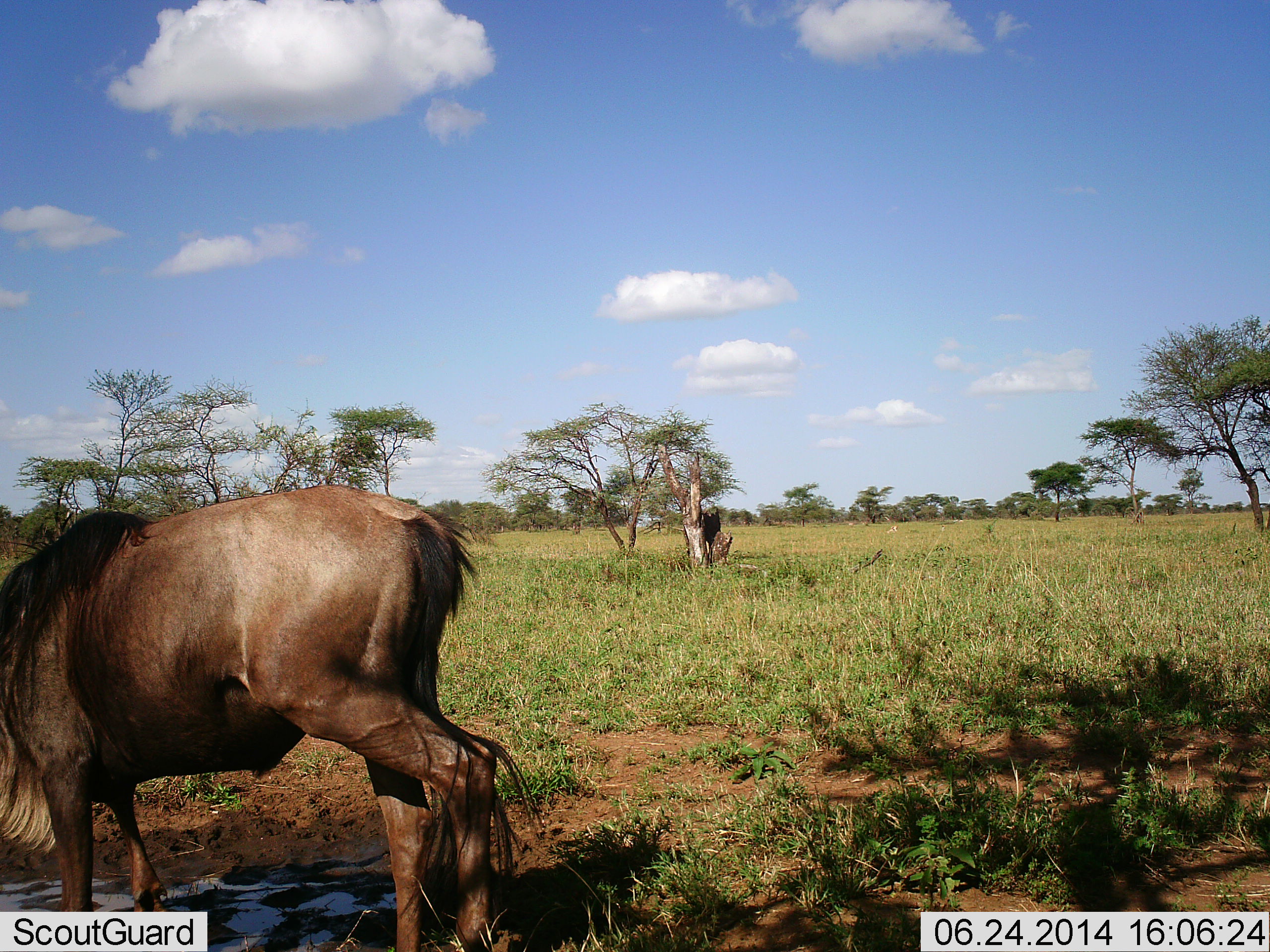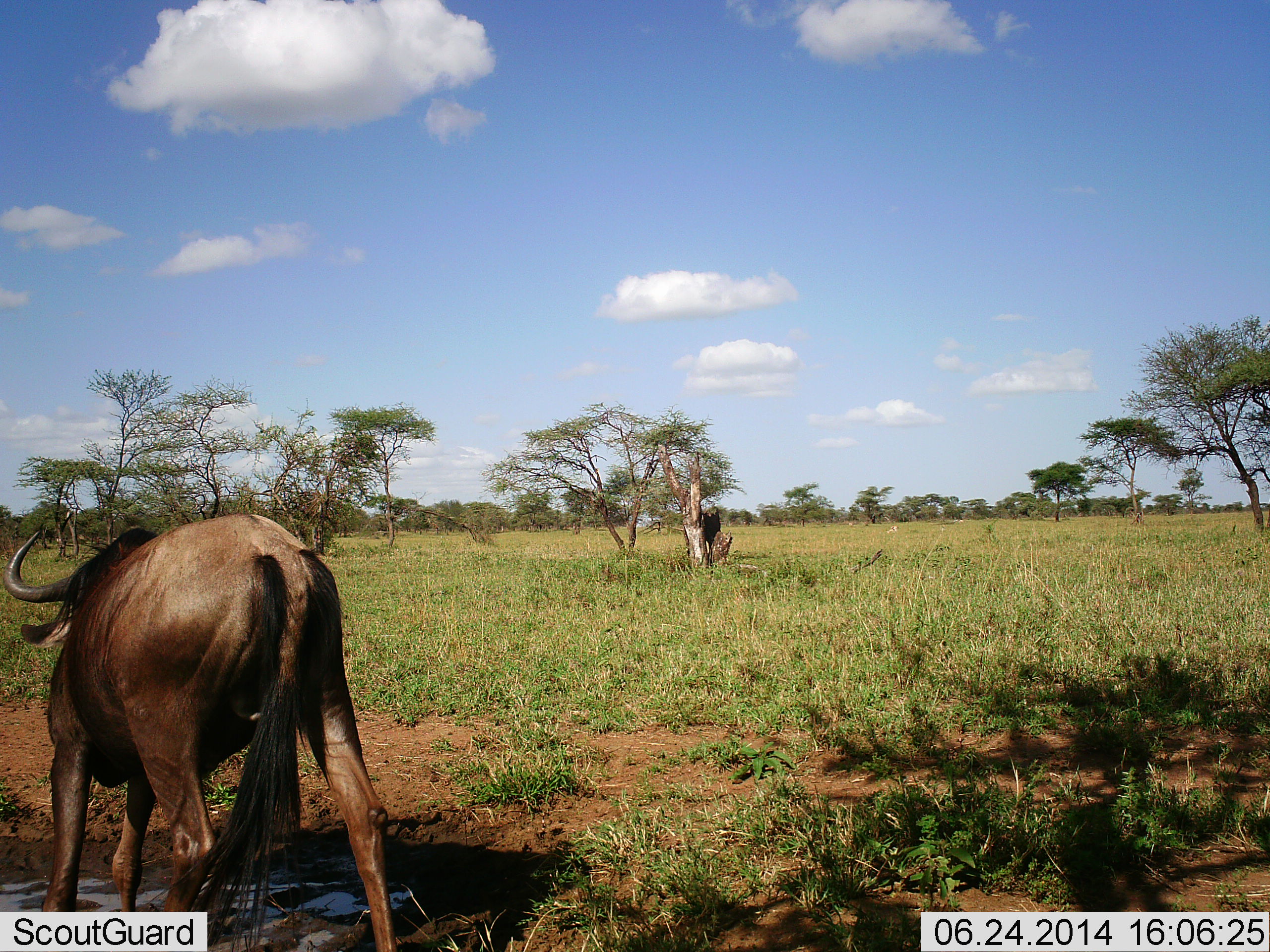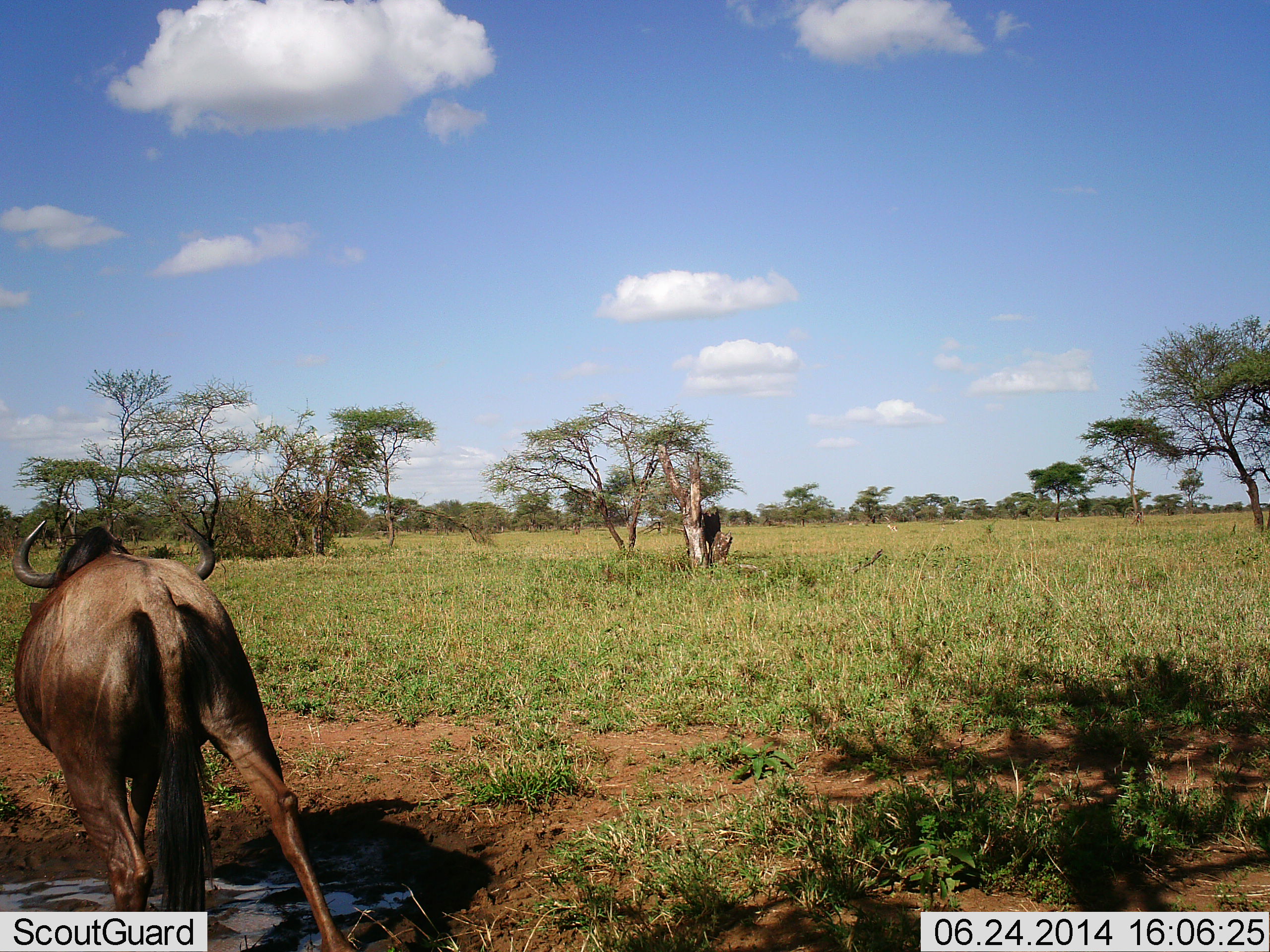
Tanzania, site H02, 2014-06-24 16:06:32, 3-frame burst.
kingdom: Animalia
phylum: Chordata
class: Mammalia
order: Artiodactyla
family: Bovidae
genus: Connochaetes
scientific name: Connochaetes taurinus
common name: blue wildebeest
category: wildebeest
Wildebeest (blue wildebeest) (Connochaetes taurinus), count 1. Behavior (volunteer vote fractions): standing 20%, resting 0%, moving 70%, interacting 0%. Young present (vote fraction): 0%. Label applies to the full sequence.